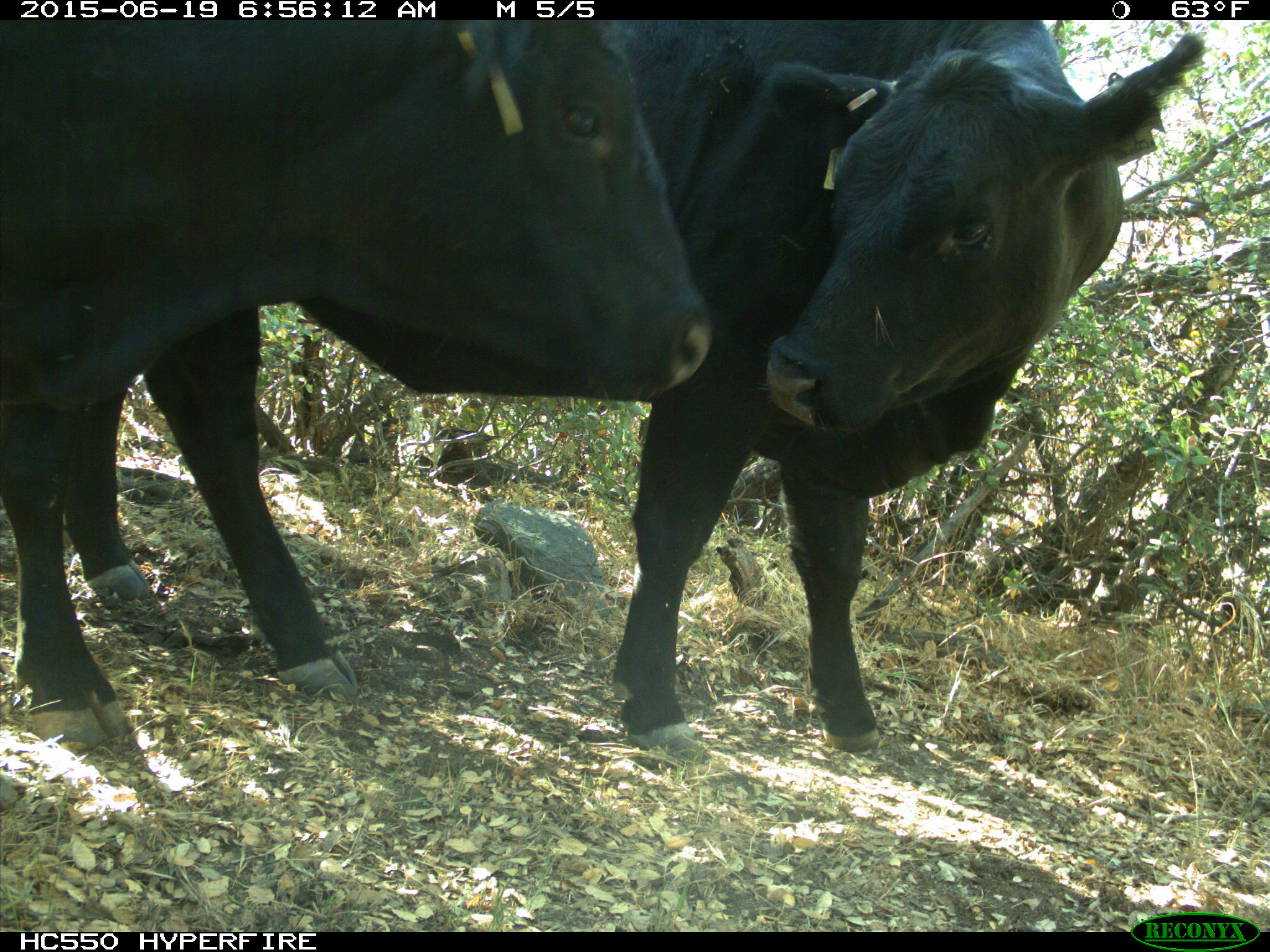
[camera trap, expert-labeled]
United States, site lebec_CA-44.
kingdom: Animalia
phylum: Chordata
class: Mammalia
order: Artiodactyla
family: Bovidae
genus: Bos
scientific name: Bos taurus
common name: domestic cow